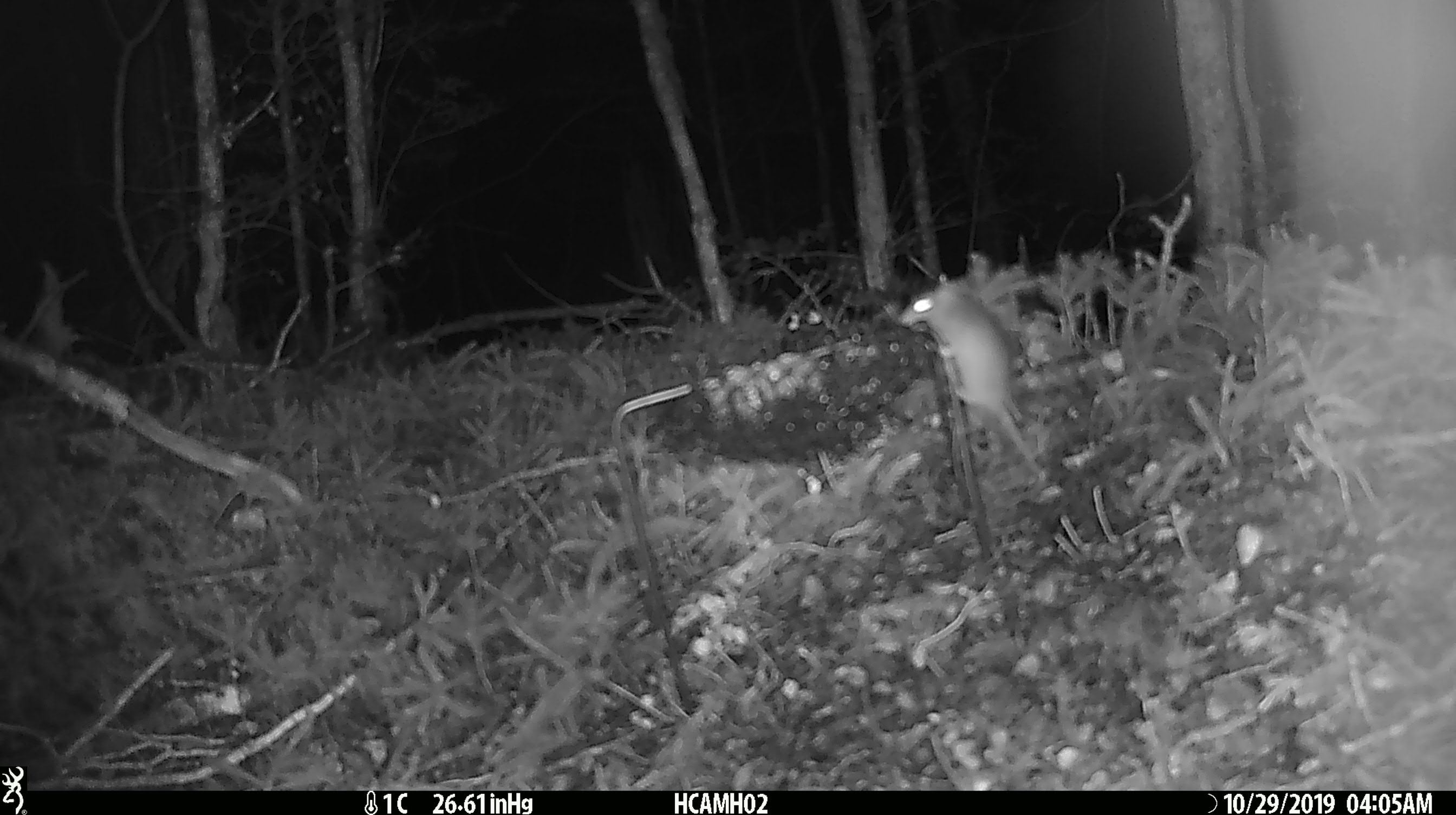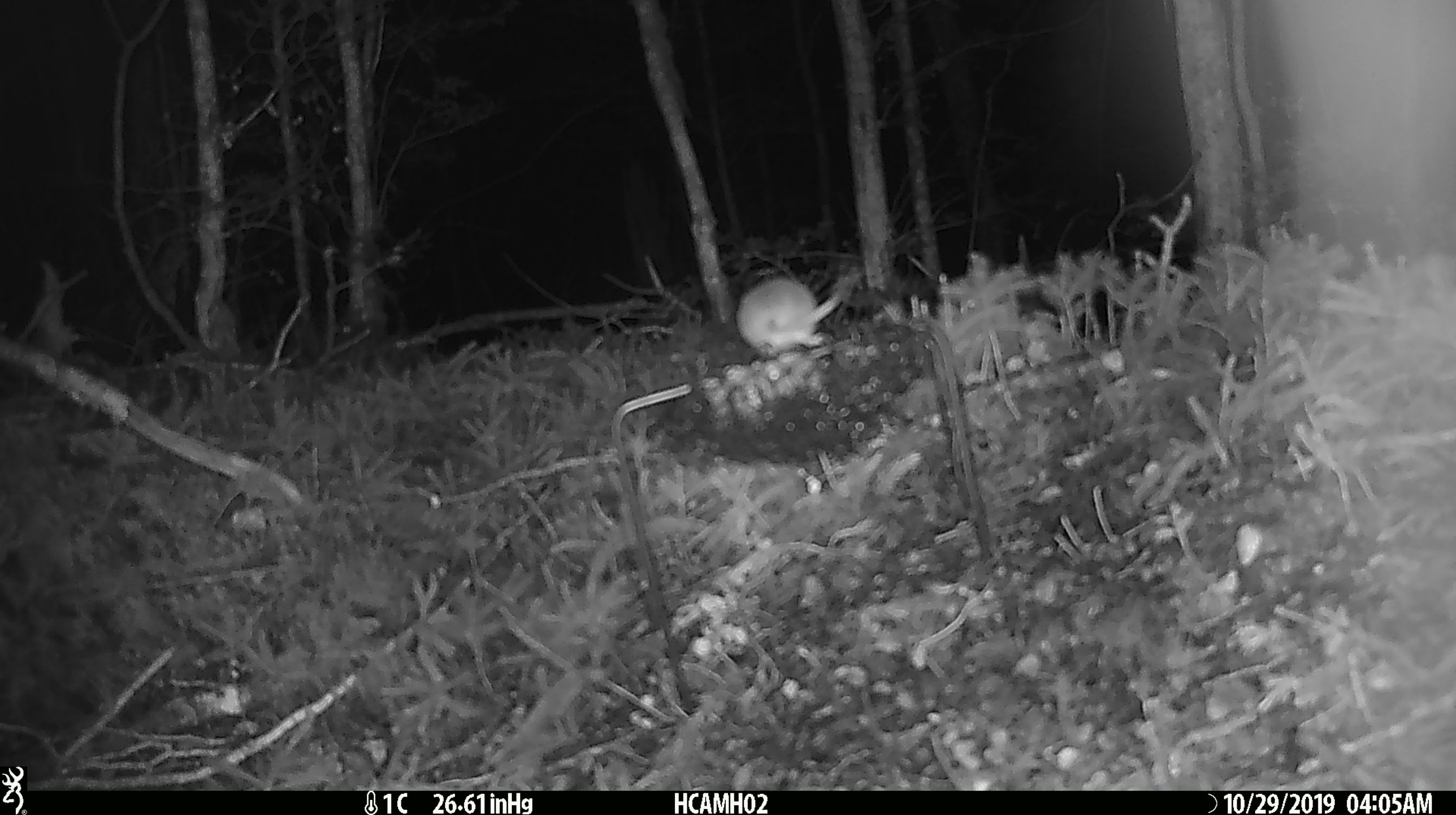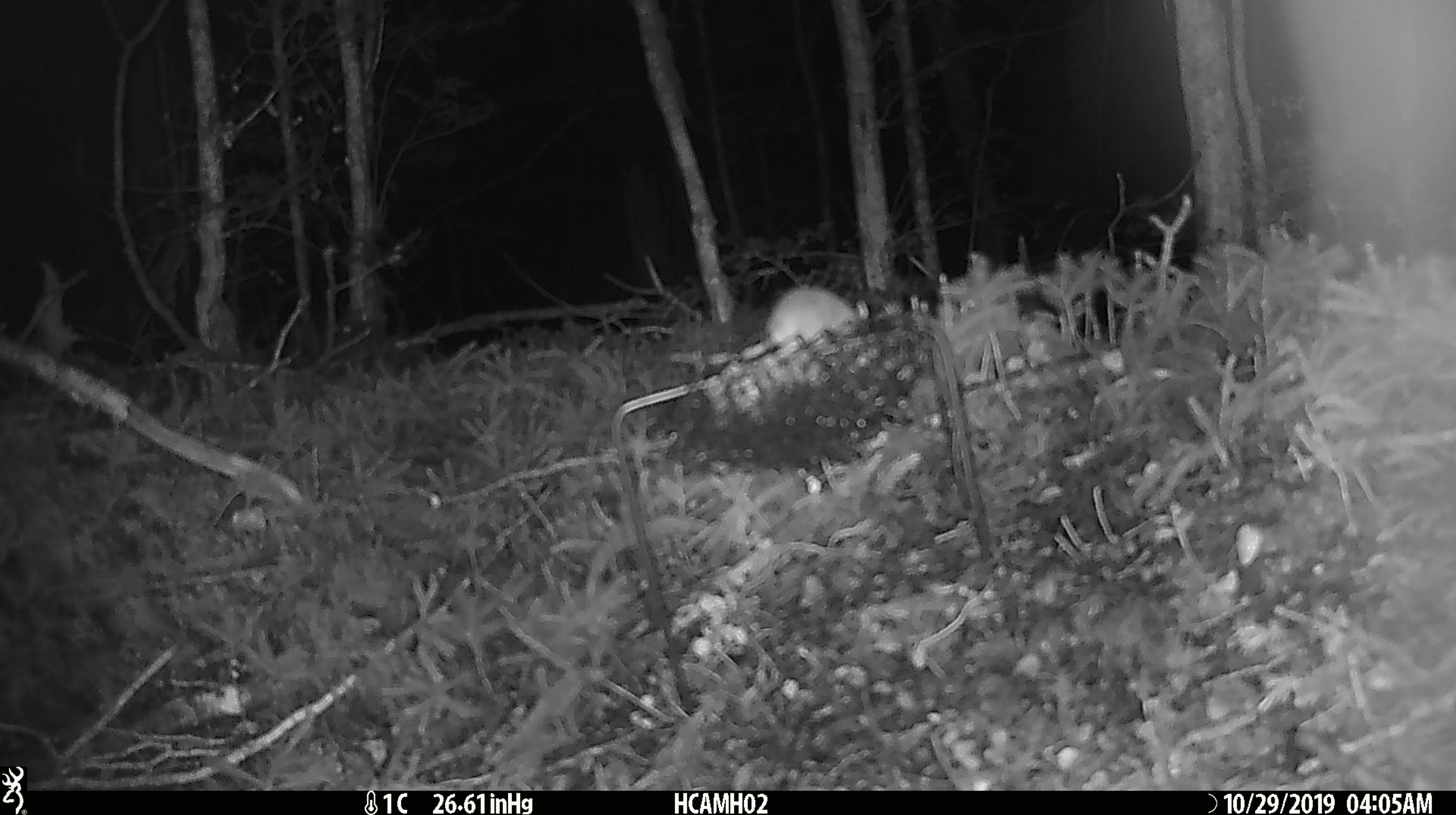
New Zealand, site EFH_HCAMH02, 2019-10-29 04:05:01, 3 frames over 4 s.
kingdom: Animalia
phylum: Chordata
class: Mammalia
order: Rodentia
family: Muridae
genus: Mus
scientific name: Mus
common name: mouse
Mouse (Mus).